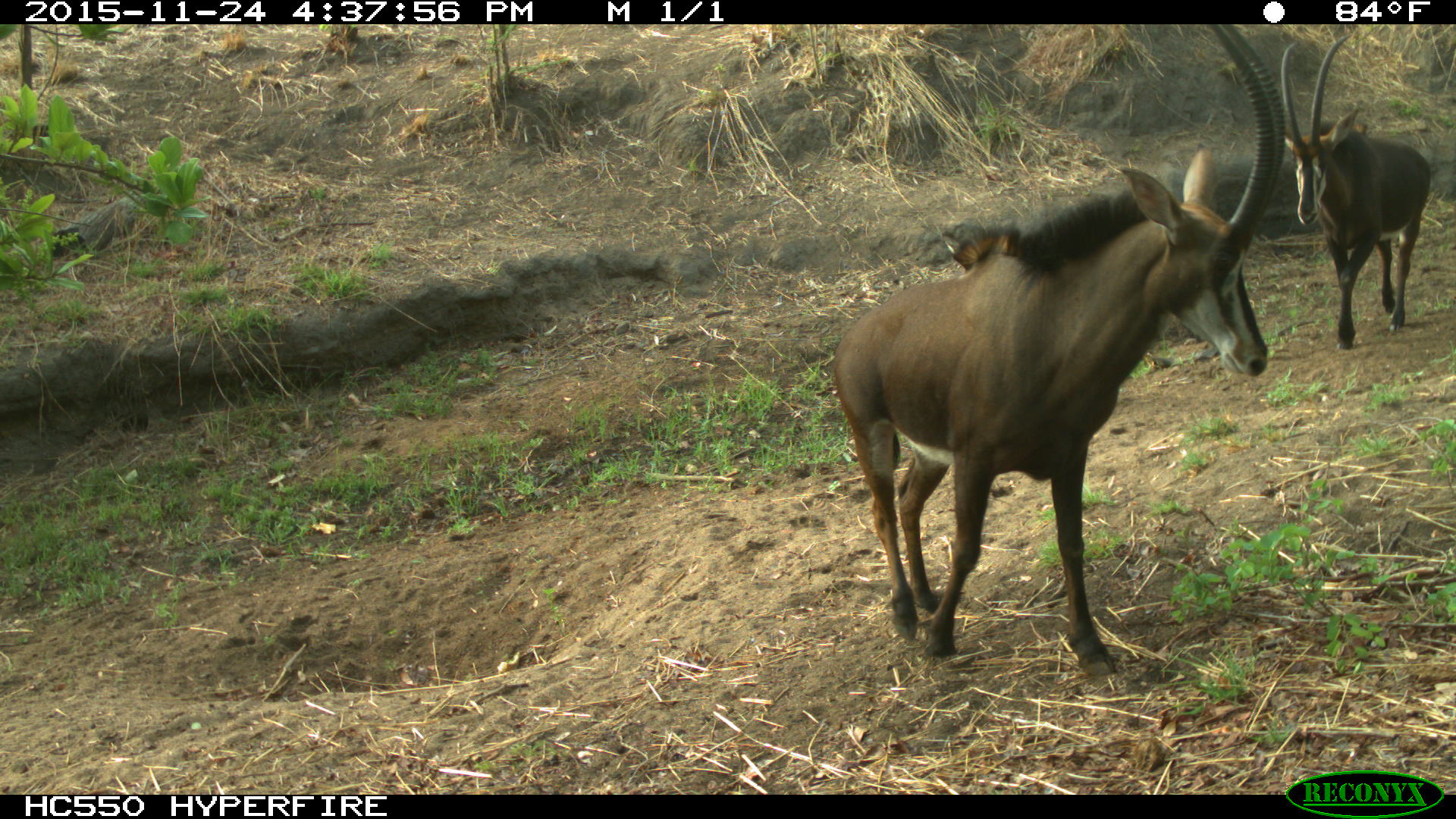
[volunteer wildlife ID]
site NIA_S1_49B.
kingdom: Animalia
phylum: Chordata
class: Mammalia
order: Artiodactyla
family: Bovidae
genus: Hippotragus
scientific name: Hippotragus niger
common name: sable antelope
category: sable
Sable (sable antelope) (Hippotragus niger), count 2. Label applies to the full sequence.